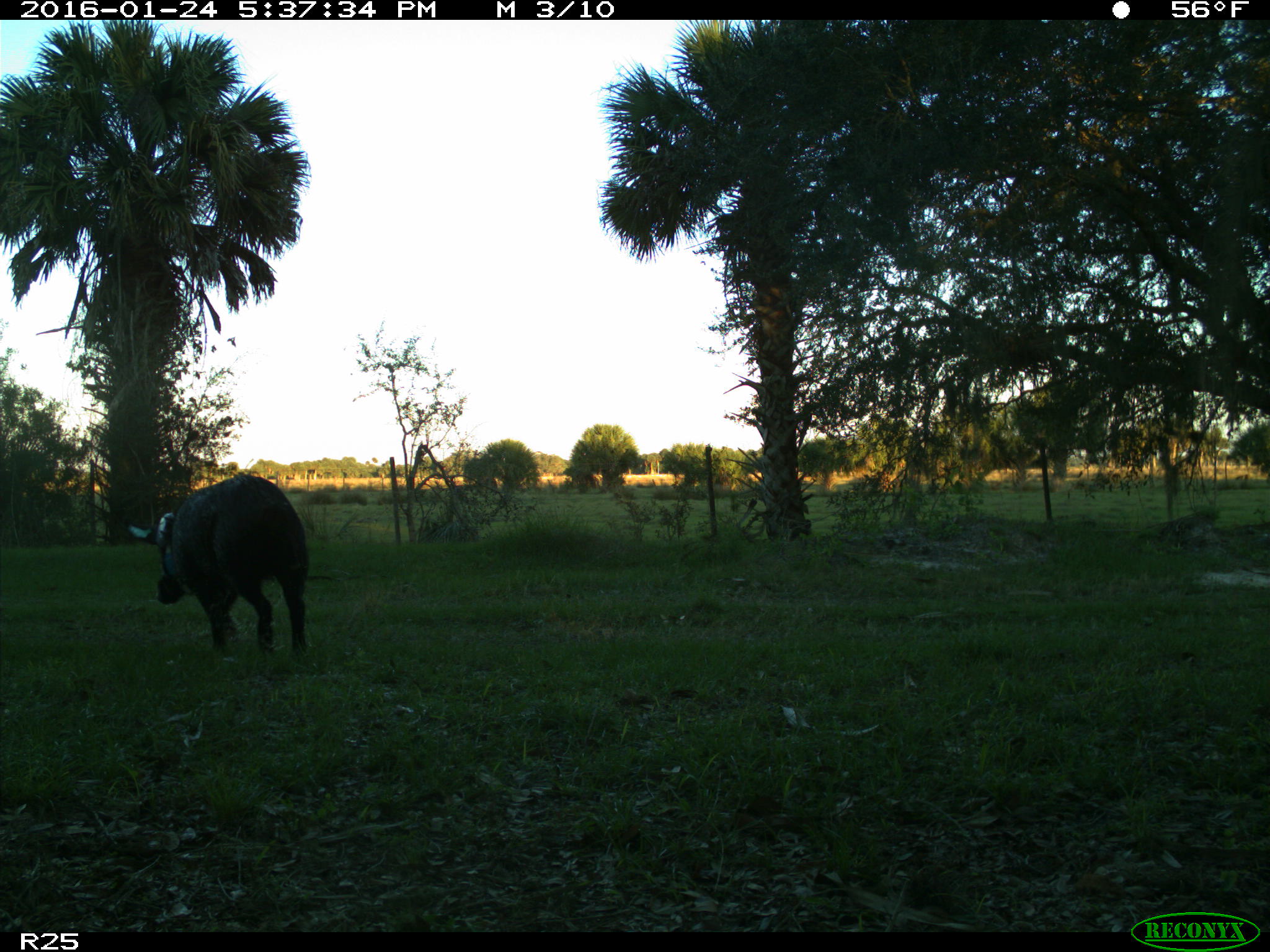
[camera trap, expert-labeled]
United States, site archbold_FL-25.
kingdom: Animalia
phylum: Chordata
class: Mammalia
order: Artiodactyla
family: Suidae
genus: Sus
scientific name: Sus scrofa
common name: wild boar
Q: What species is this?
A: Sus scrofa (wild boar).